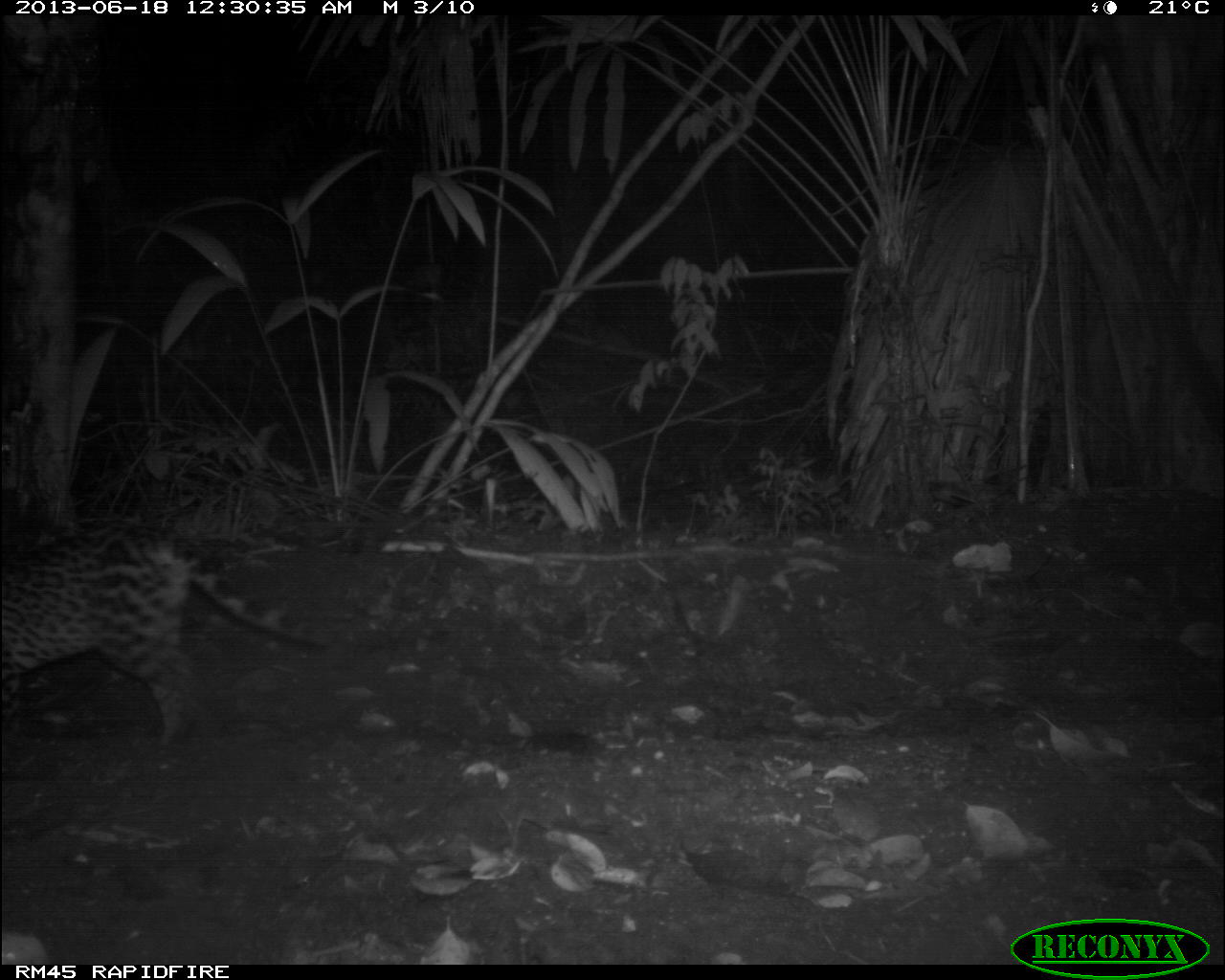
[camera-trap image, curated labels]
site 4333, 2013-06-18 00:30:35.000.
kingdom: Animalia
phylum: Chordata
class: Mammalia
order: Carnivora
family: Felidae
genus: Leopardus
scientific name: Leopardus pardalis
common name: ocelot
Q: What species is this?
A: Leopardus pardalis (ocelot).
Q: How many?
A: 1.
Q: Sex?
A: Female.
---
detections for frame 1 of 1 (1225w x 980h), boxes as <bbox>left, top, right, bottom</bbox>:
leopardus pardalis: <bbox>0, 517, 334, 746</bbox>